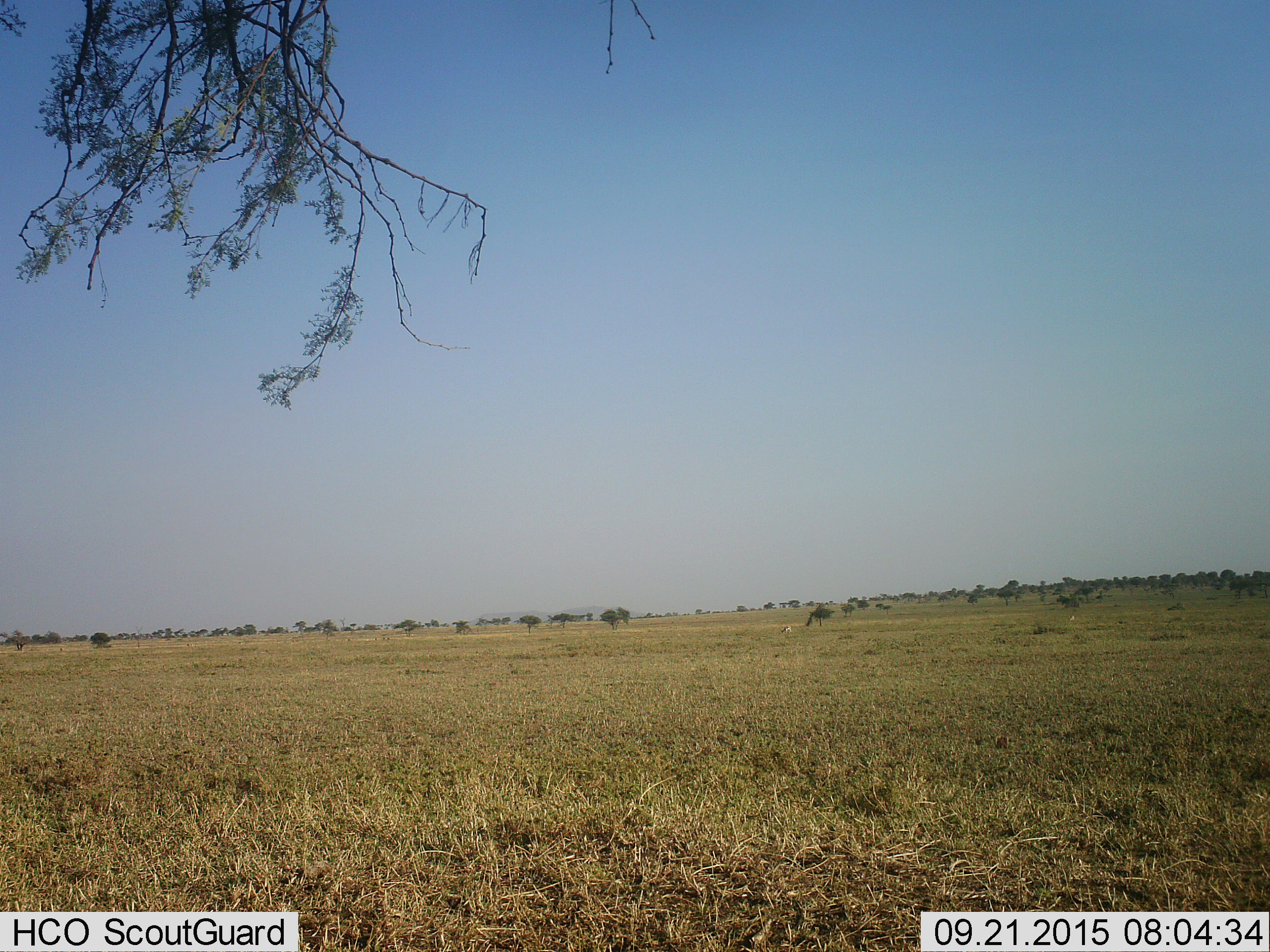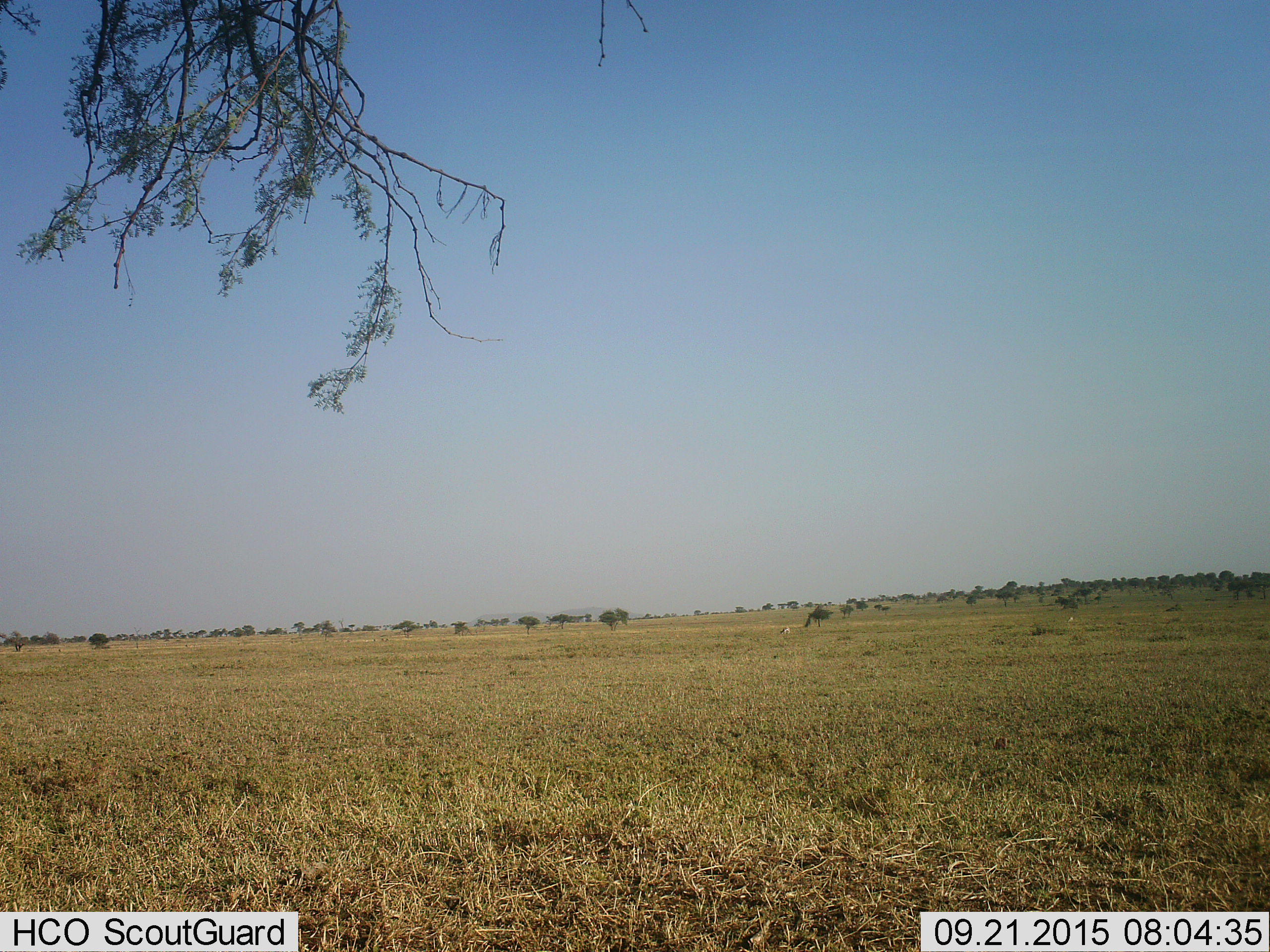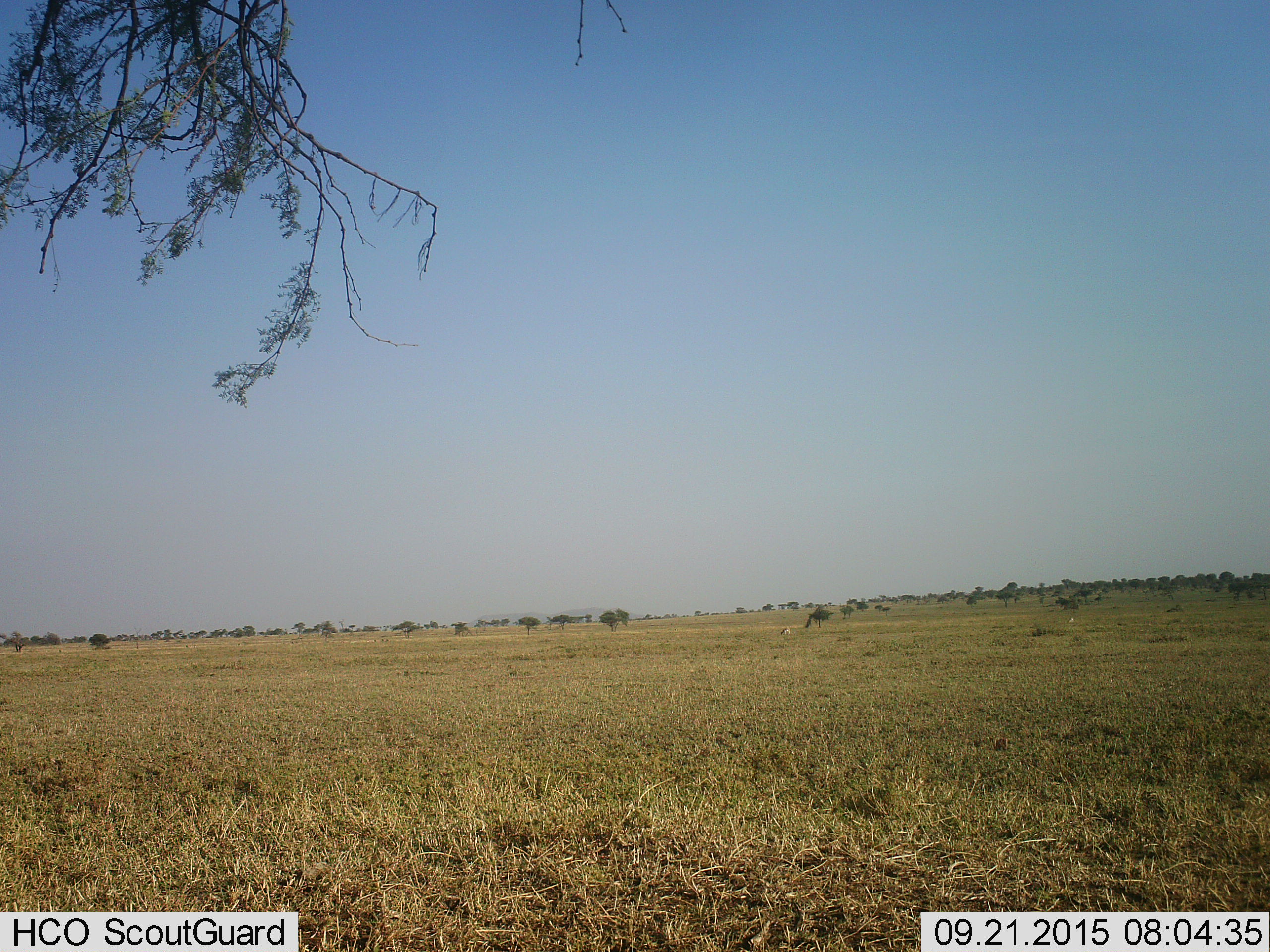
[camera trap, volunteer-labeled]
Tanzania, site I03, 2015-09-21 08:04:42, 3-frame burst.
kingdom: Animalia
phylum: Chordata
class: Mammalia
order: Artiodactyla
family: Bovidae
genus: Eudorcas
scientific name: Eudorcas thomsonii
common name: thomson's gazelle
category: gazellethomsons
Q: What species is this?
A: Gazellethomsons (thomson's gazelle) (Eudorcas thomsonii).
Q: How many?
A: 1.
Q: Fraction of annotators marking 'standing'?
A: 33%.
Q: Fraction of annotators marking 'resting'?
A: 17%.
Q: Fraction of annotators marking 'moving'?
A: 17%.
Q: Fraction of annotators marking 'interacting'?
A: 0%.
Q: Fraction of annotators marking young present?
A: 0%.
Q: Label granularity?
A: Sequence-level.